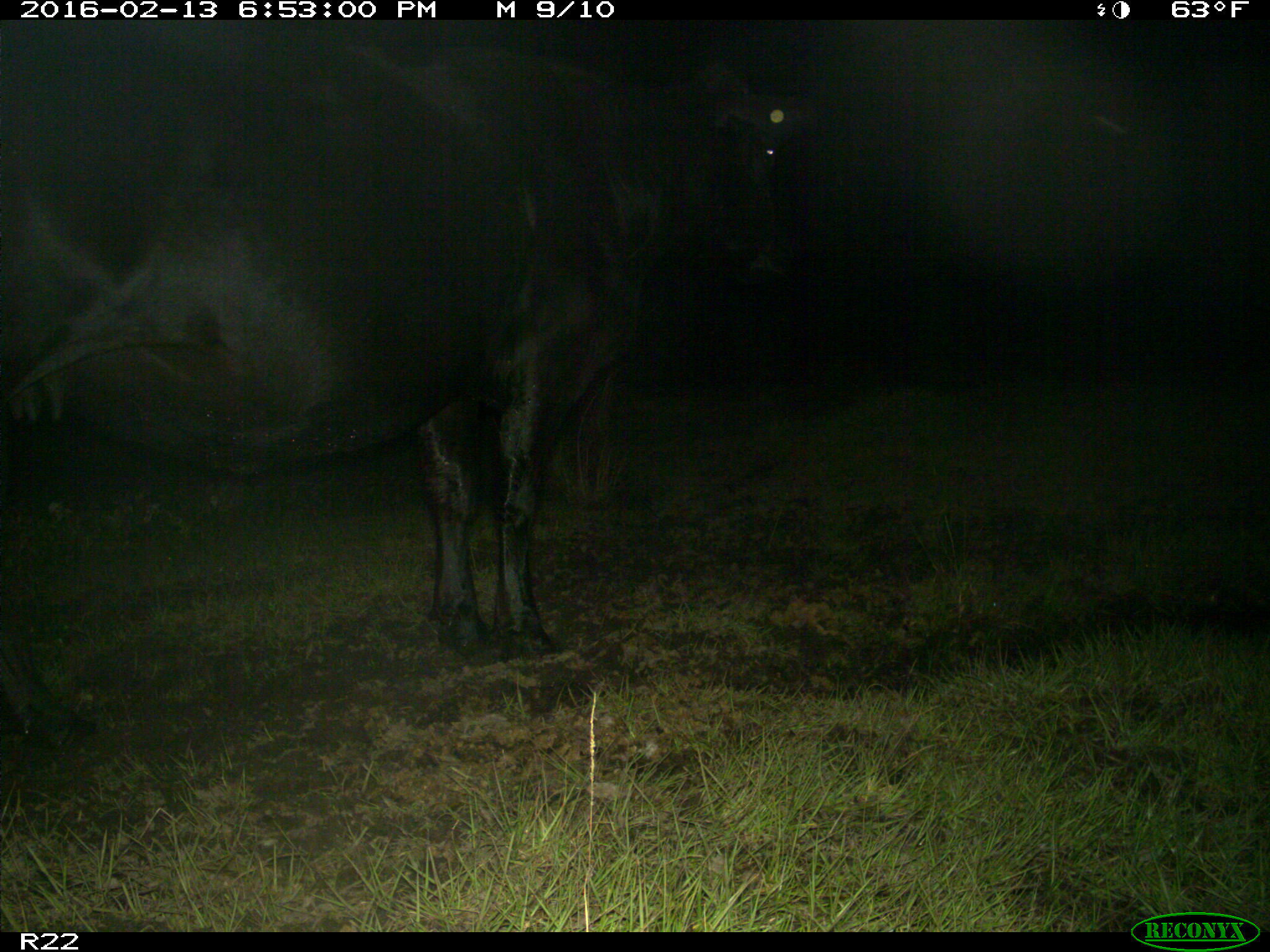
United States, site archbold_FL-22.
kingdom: Animalia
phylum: Chordata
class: Mammalia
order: Artiodactyla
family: Bovidae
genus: Bos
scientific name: Bos taurus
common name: domestic cow